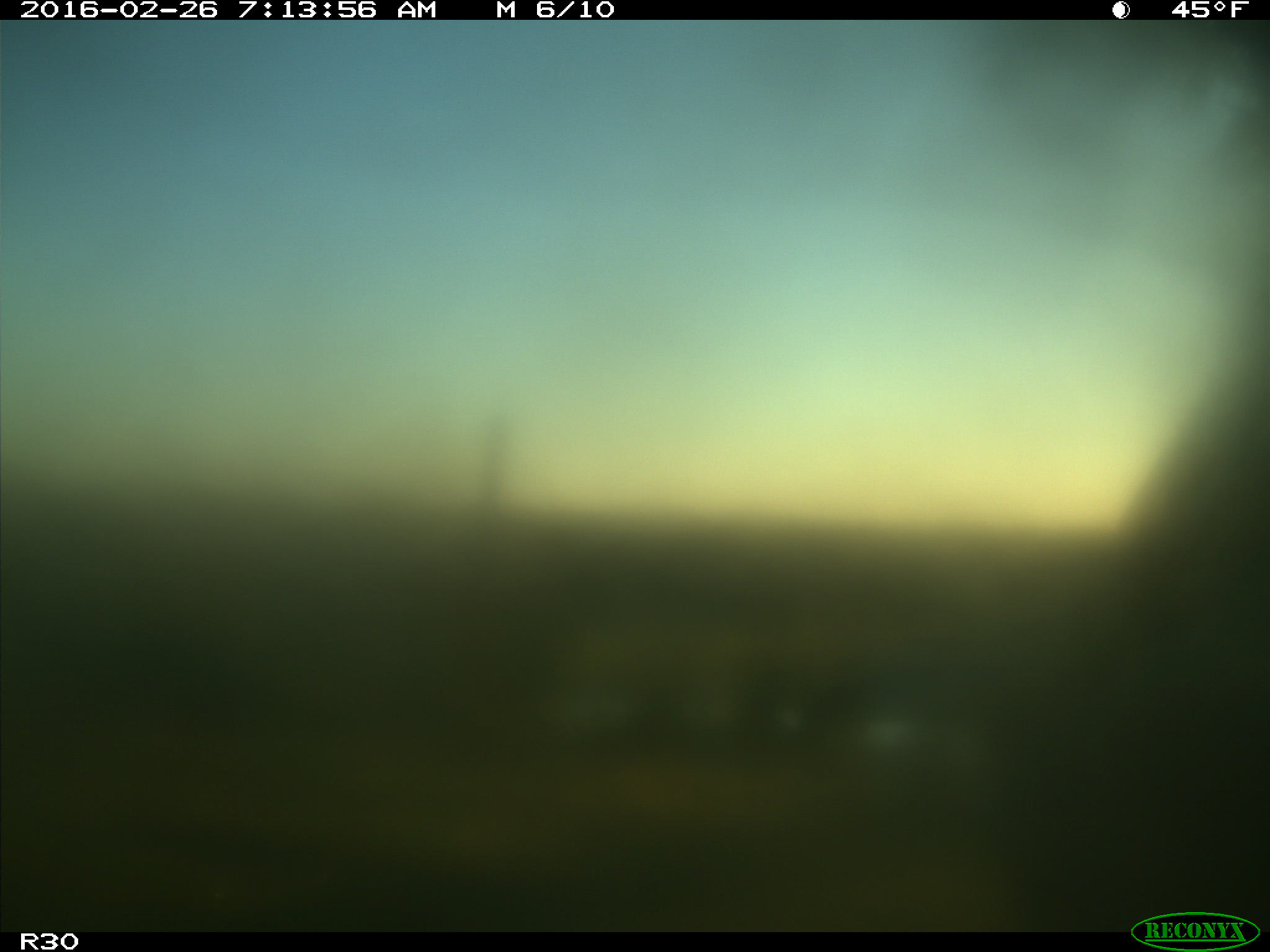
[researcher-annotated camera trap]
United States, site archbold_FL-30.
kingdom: Animalia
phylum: Chordata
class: Mammalia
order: Artiodactyla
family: Bovidae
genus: Bos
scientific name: Bos taurus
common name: domestic cow